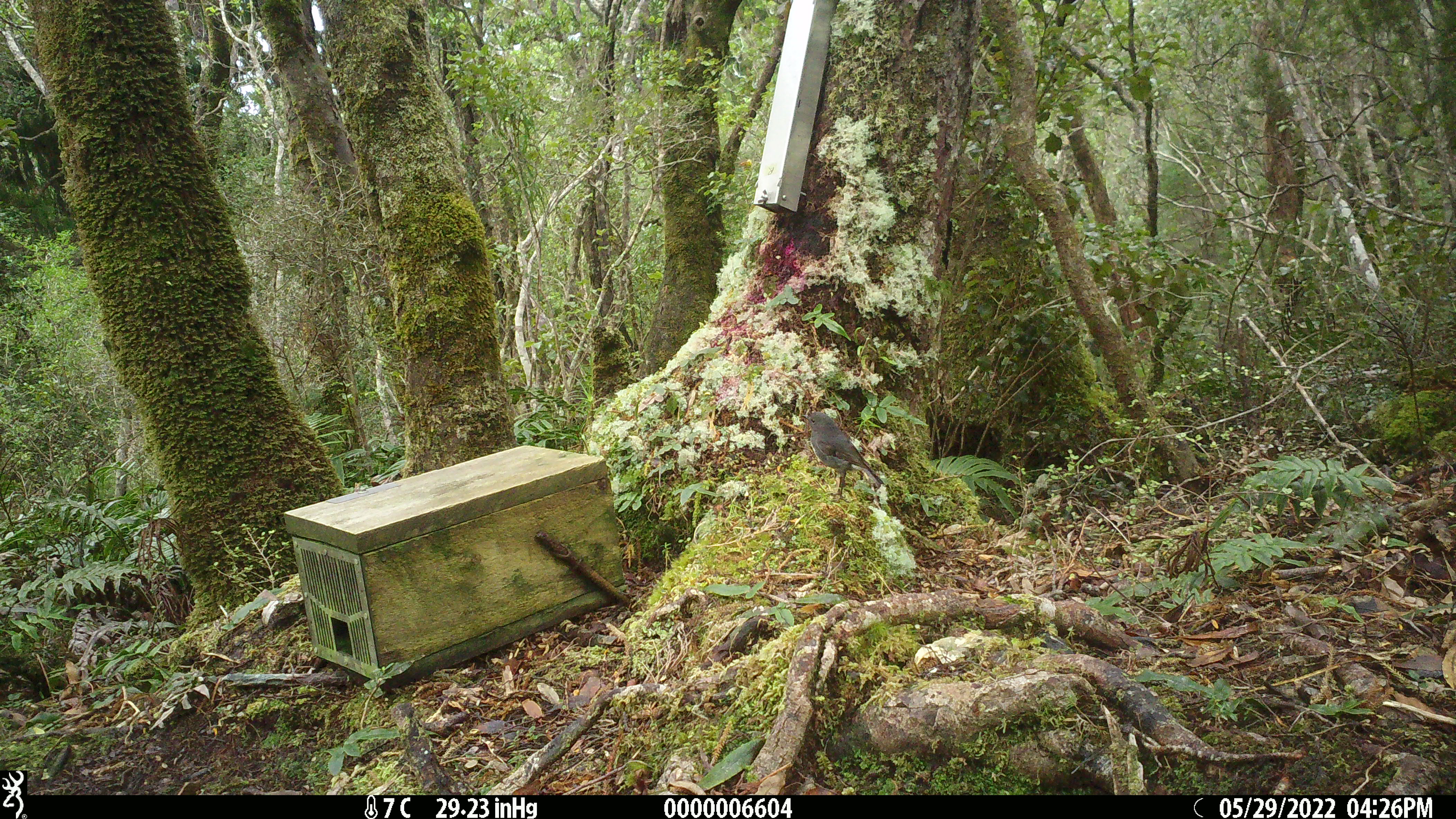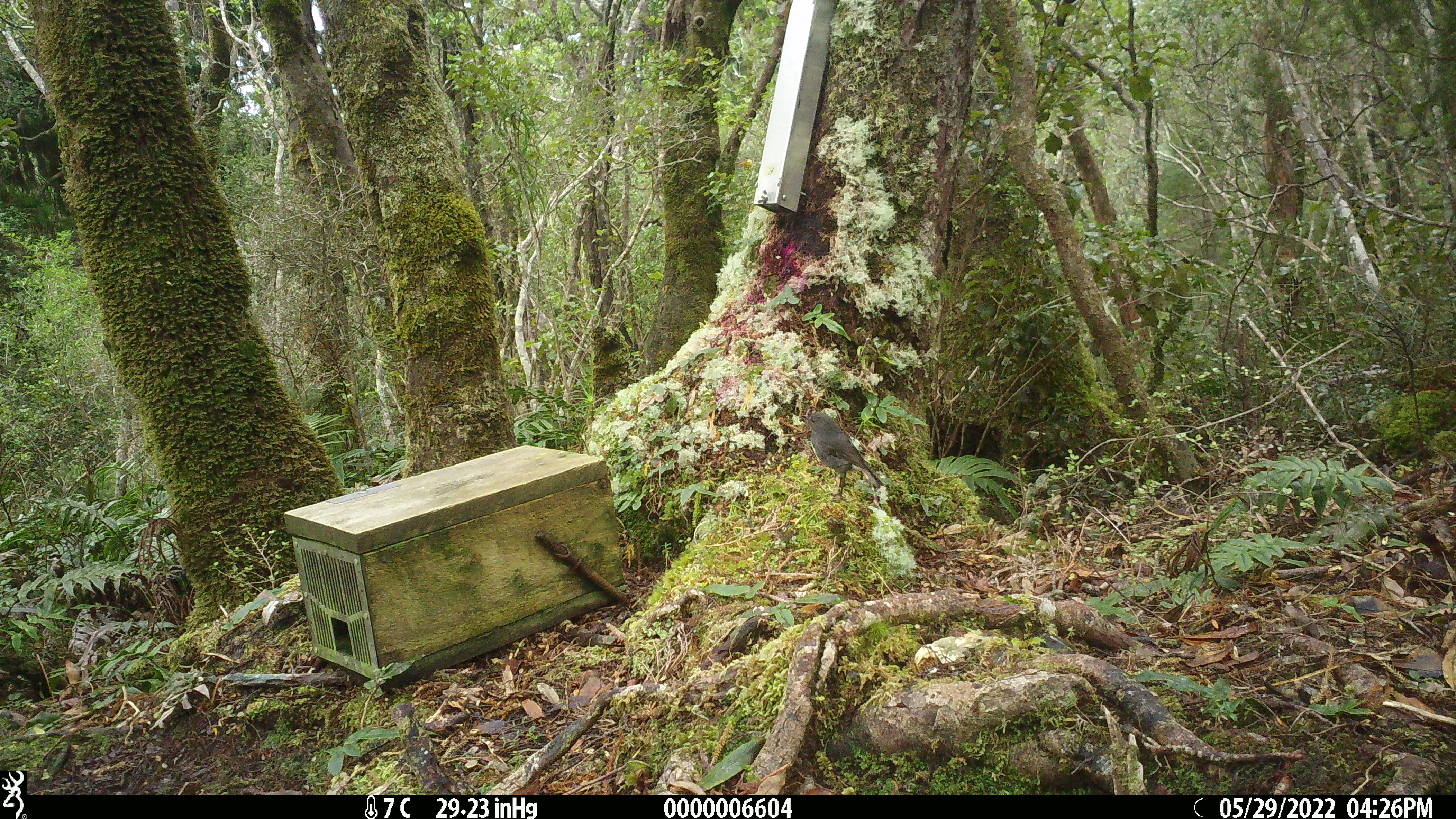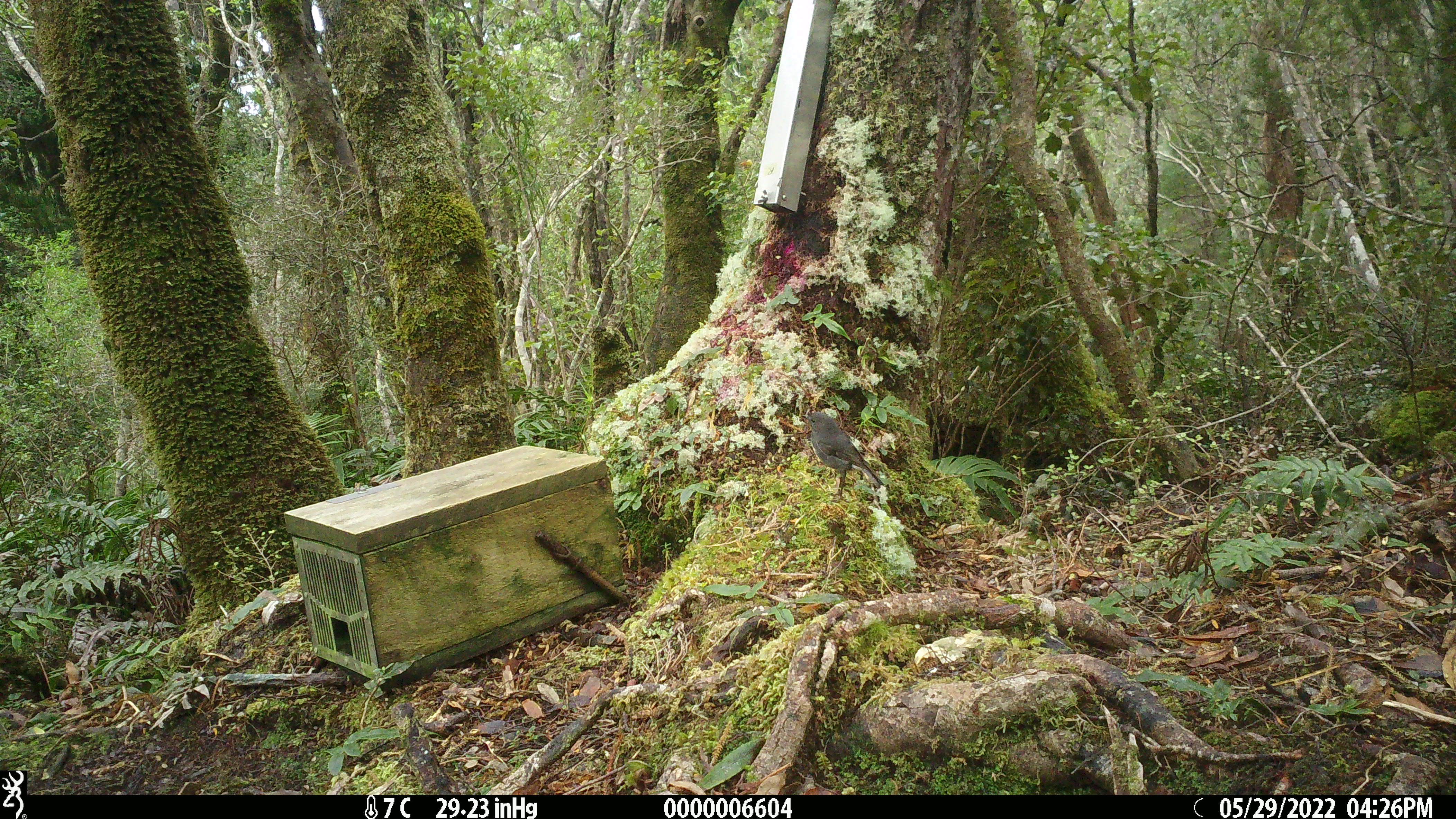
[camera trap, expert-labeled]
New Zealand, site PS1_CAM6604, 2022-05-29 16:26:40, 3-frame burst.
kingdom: Animalia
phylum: Chordata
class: Aves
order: Passeriformes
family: Petroicidae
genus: Petroica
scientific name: Petroica australis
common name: new zealand robin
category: robin